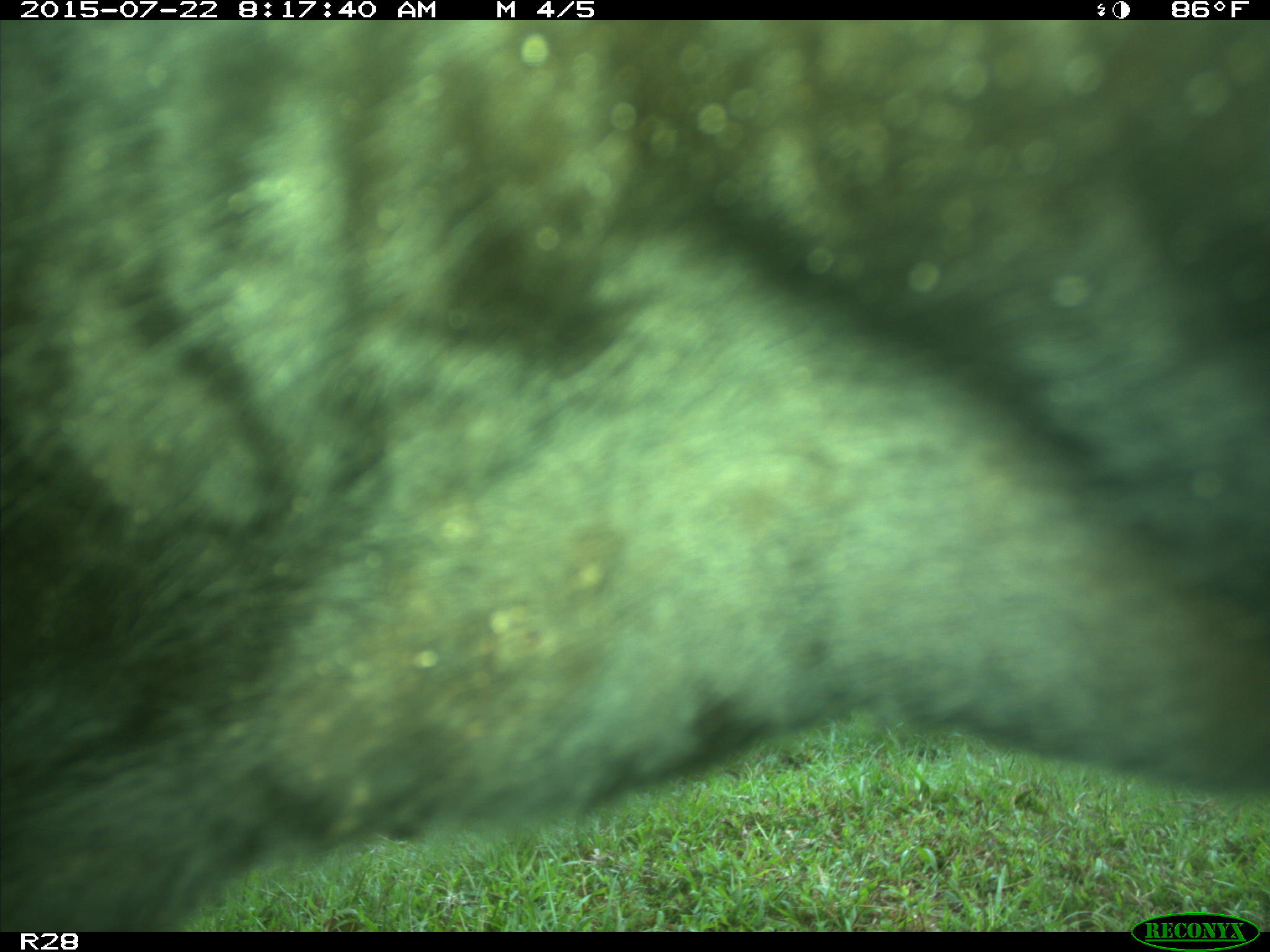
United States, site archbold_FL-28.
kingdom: Animalia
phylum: Chordata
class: Mammalia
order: Artiodactyla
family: Bovidae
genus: Bos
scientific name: Bos taurus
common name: domestic cow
Bos taurus (domestic cow).